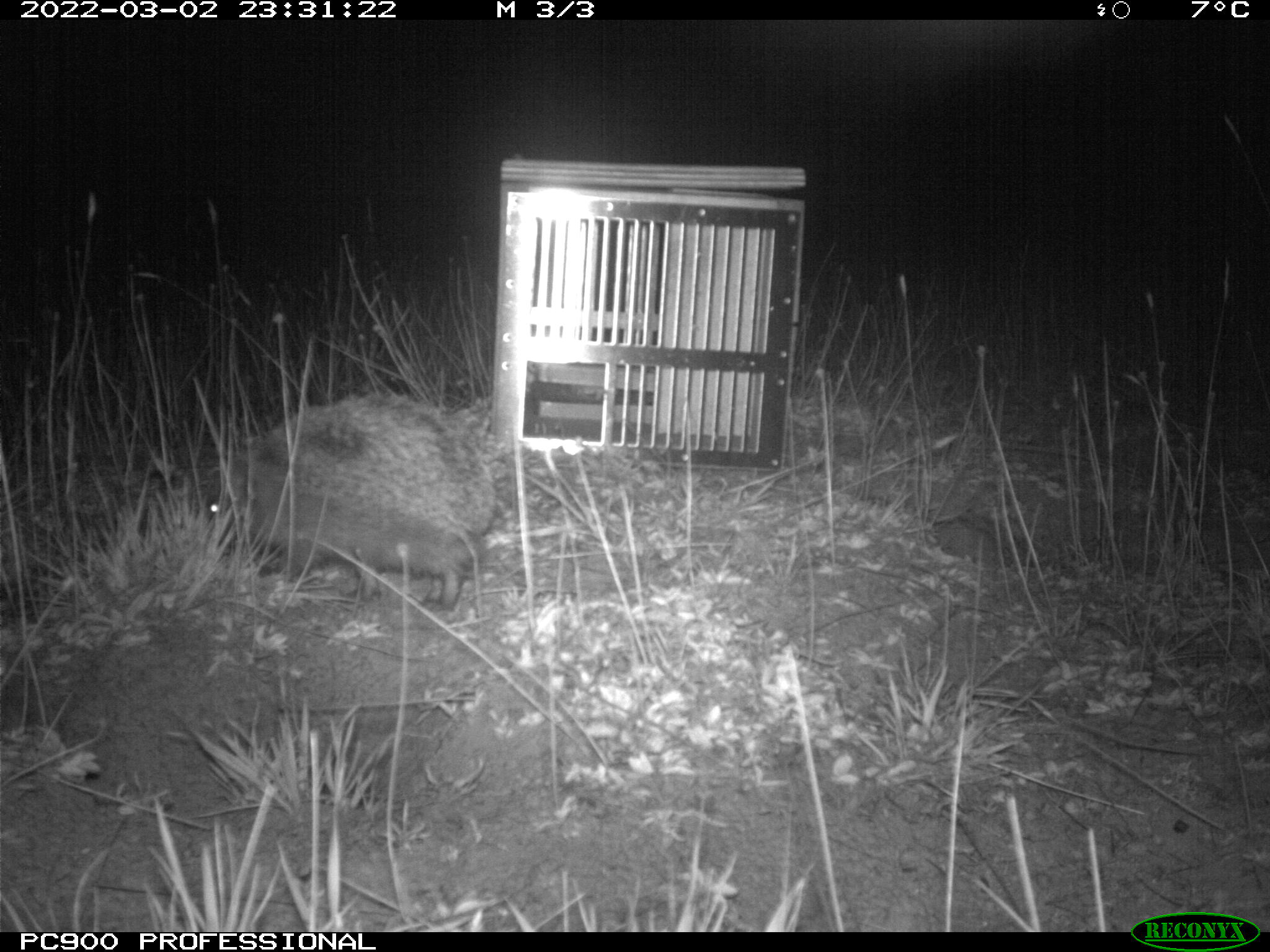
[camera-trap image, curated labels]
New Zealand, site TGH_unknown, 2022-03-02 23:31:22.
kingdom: Animalia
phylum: Chordata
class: Mammalia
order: Eulipotyphla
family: Erinaceidae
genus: Erinaceus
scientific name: Erinaceus europaeus europaeus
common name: european hedgehog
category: hedgehog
Hedgehog (european hedgehog) (Erinaceus europaeus europaeus).